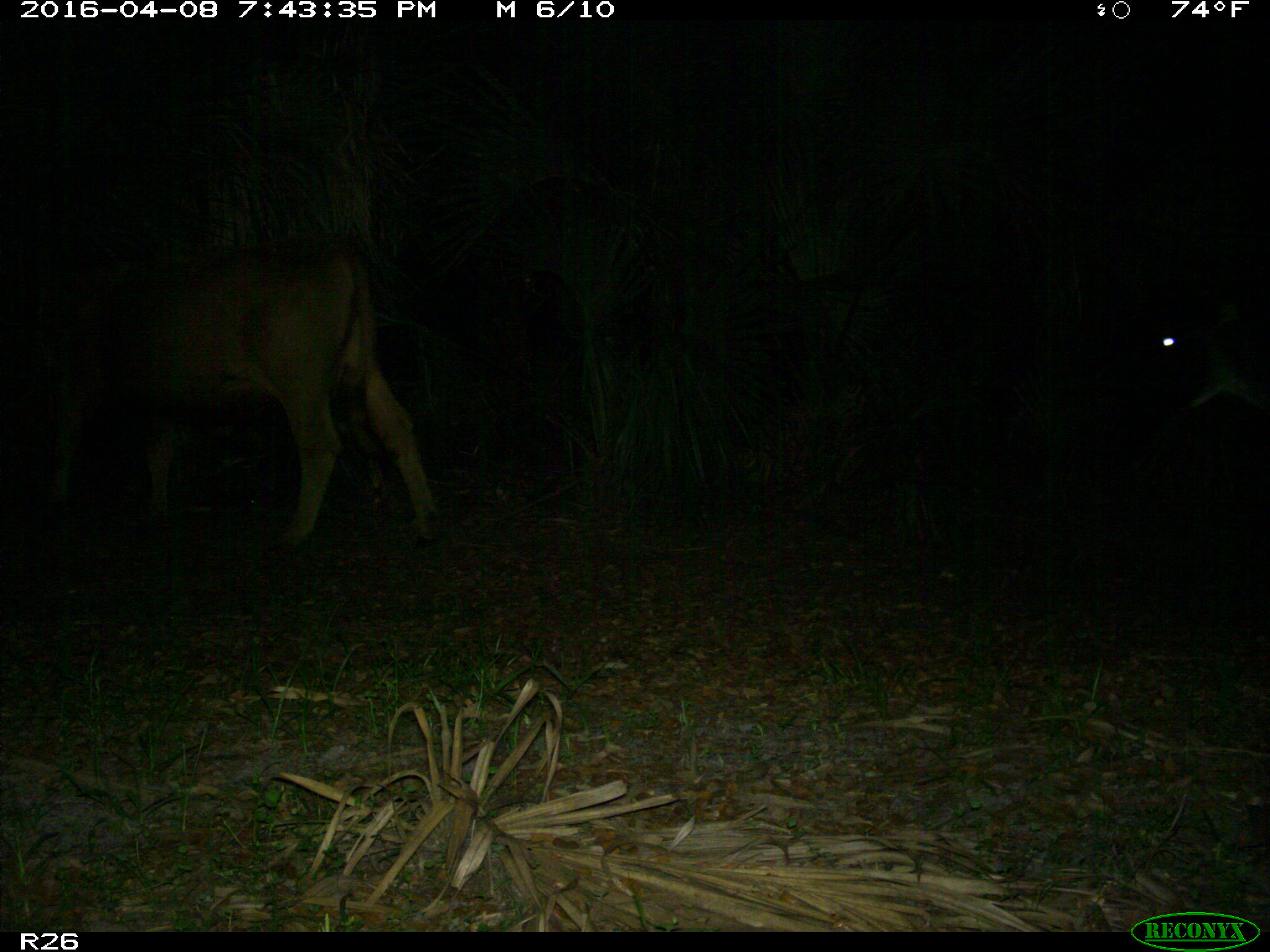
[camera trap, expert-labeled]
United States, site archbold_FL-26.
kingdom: Animalia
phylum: Chordata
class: Mammalia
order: Artiodactyla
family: Bovidae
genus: Bos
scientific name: Bos taurus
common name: domestic cow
Bos taurus (domestic cow).